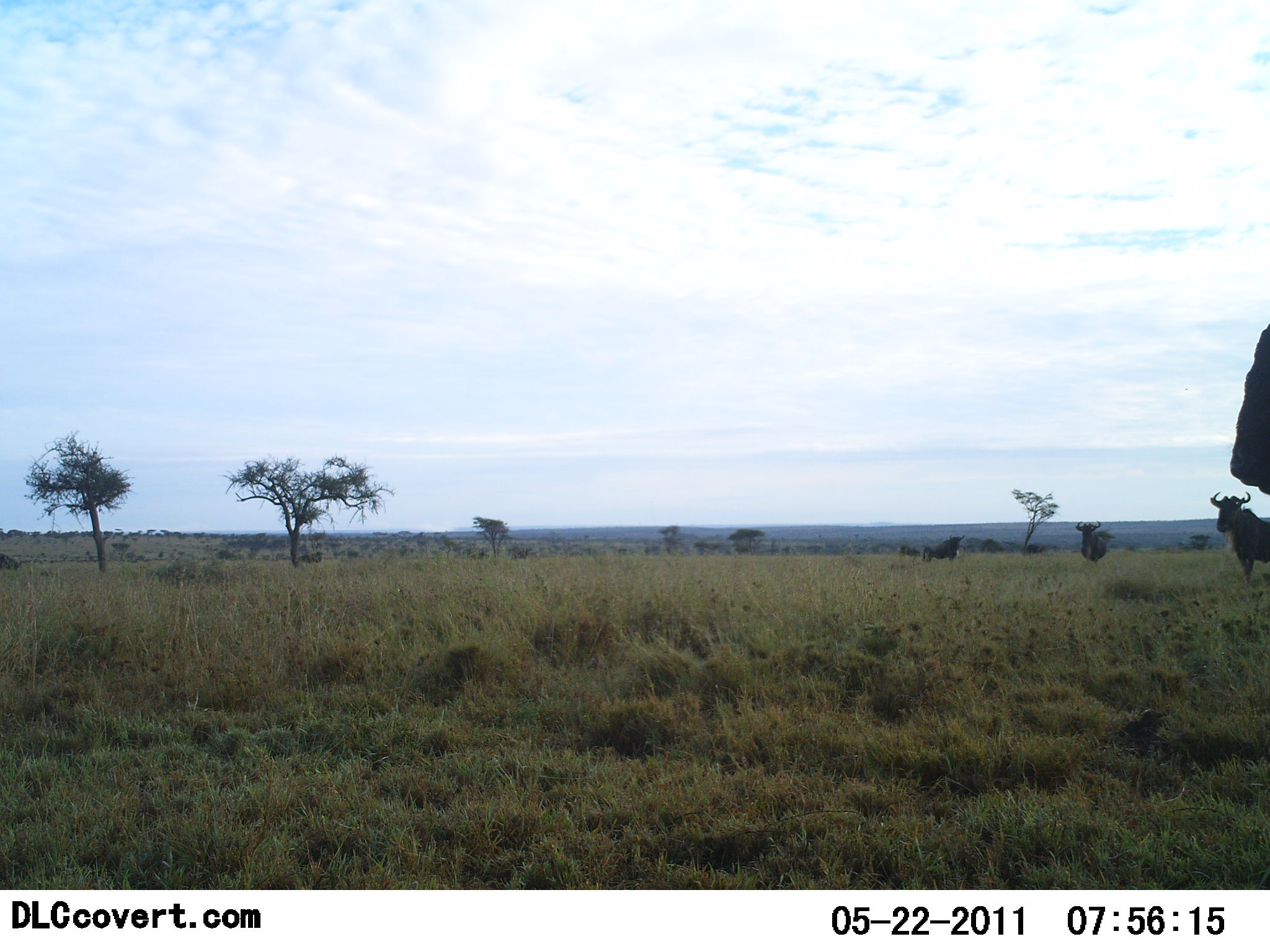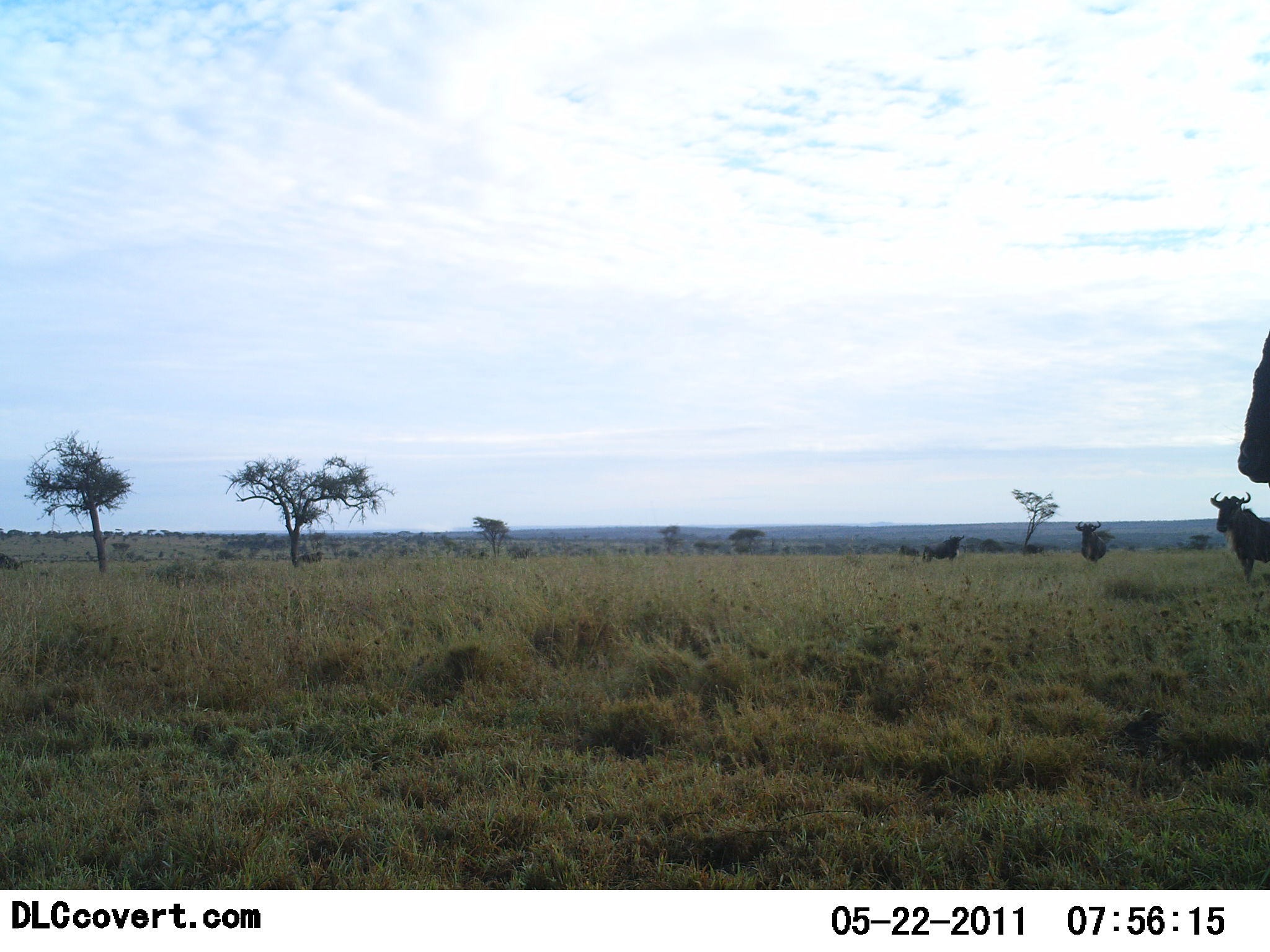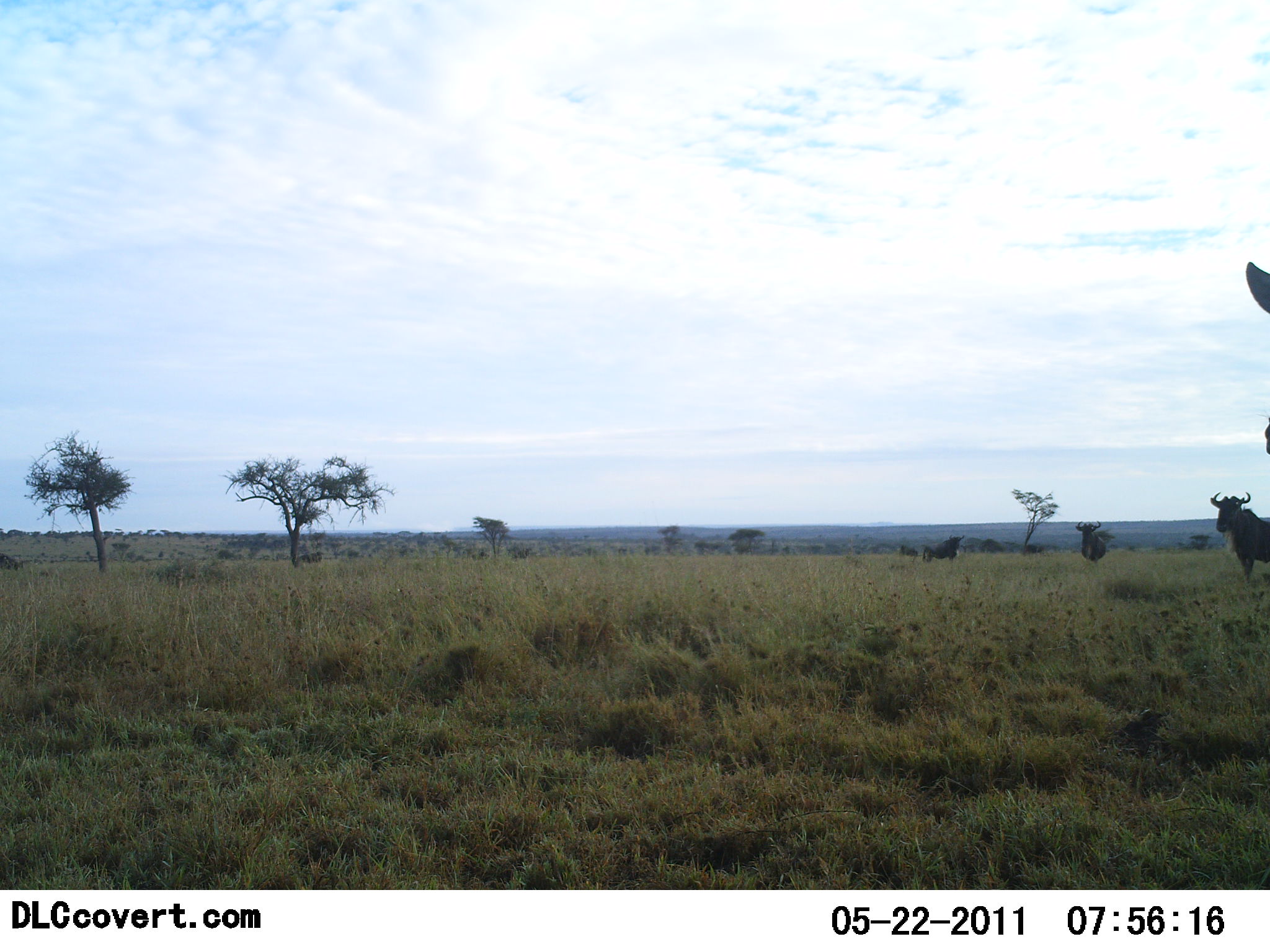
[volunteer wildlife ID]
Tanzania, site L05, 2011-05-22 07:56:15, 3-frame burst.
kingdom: Animalia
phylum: Chordata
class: Mammalia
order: Artiodactyla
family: Bovidae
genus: Connochaetes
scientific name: Connochaetes taurinus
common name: blue wildebeest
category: wildebeest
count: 4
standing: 100%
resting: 0%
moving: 0%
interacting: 0%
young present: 0%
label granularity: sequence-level